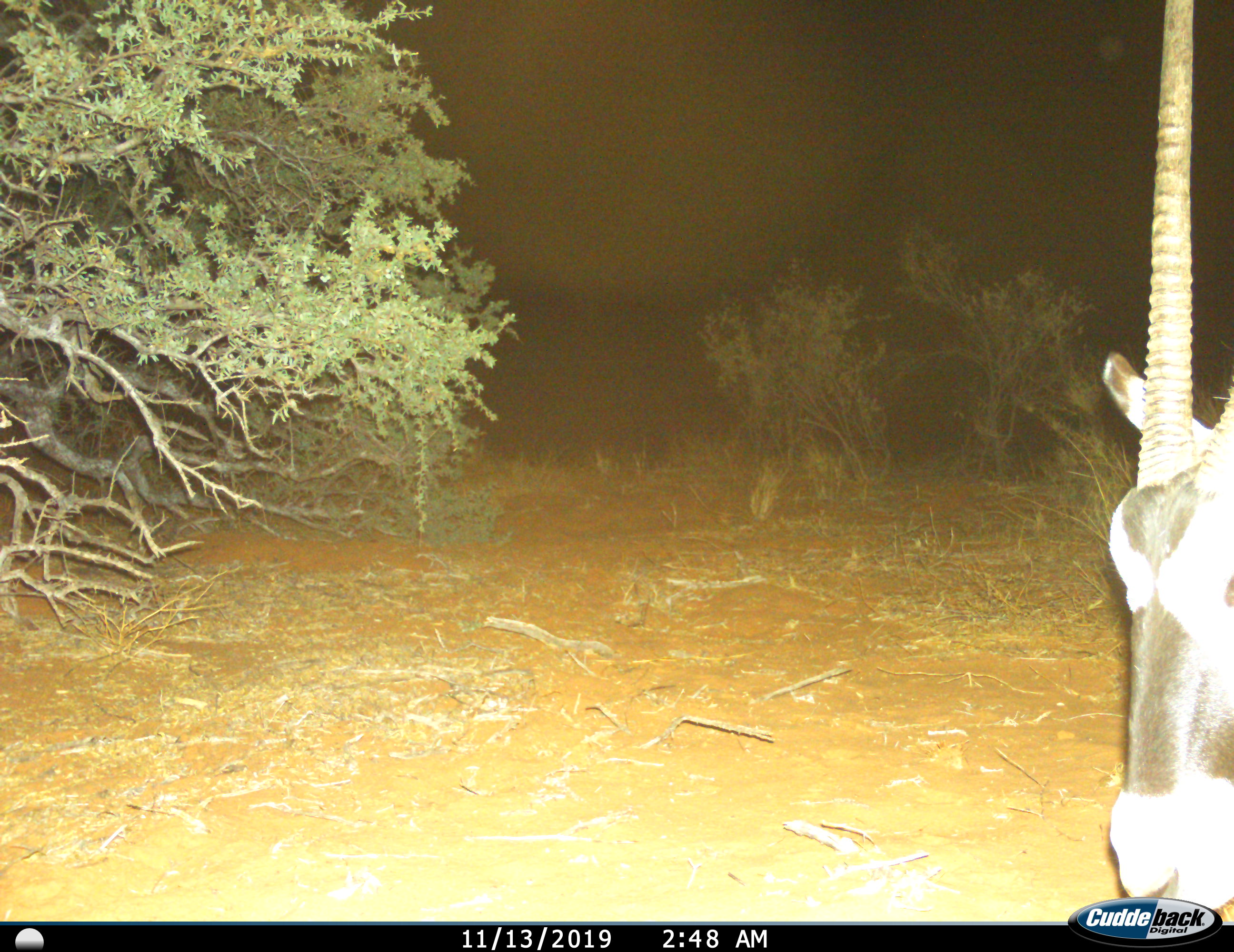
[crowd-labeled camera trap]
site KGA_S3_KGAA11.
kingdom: Animalia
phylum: Chordata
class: Mammalia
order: Artiodactyla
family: Bovidae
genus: Oryx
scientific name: Oryx gazella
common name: gemsbok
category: oryx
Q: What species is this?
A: Oryx (gemsbok) (Oryx gazella).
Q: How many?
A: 1.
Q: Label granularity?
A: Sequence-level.